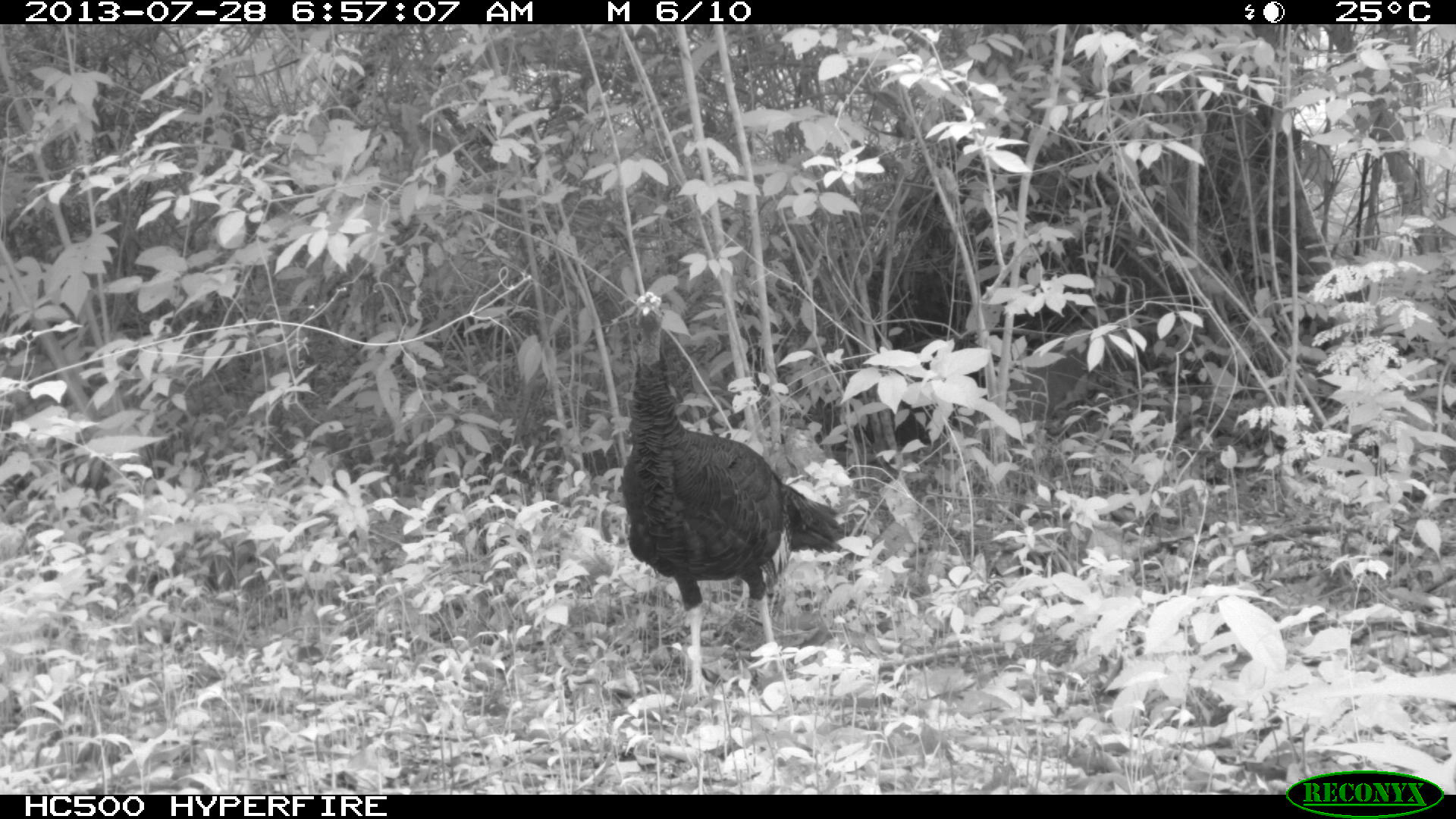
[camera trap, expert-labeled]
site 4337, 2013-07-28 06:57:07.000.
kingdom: Animalia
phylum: Chordata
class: Aves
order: Galliformes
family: Phasianidae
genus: Meleagris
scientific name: Meleagris ocellata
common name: ocellated turkey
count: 1